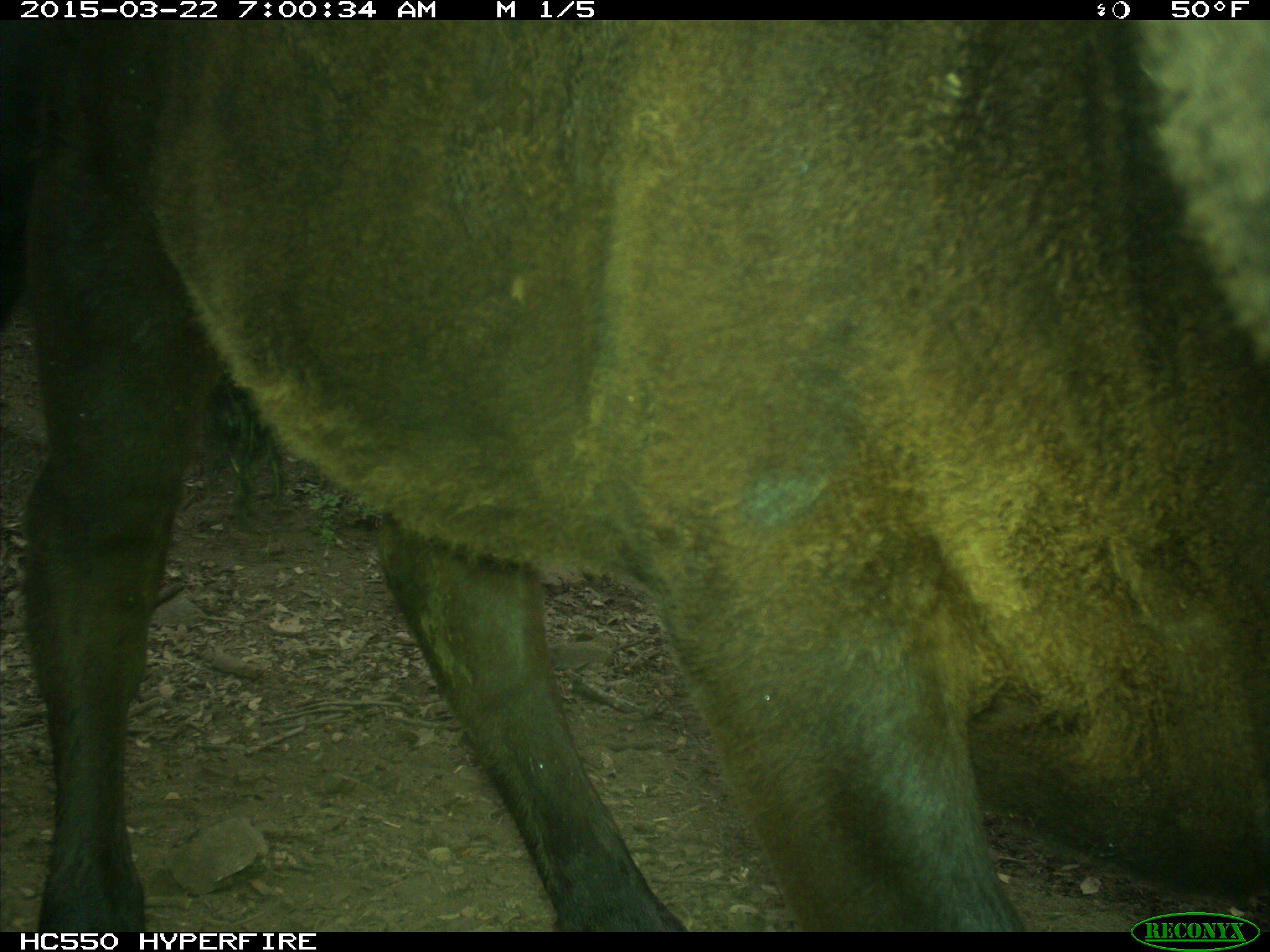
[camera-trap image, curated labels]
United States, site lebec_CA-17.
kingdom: Animalia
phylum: Chordata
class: Mammalia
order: Artiodactyla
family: Bovidae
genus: Bos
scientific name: Bos taurus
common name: domestic cow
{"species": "Bos taurus (domestic cow)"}